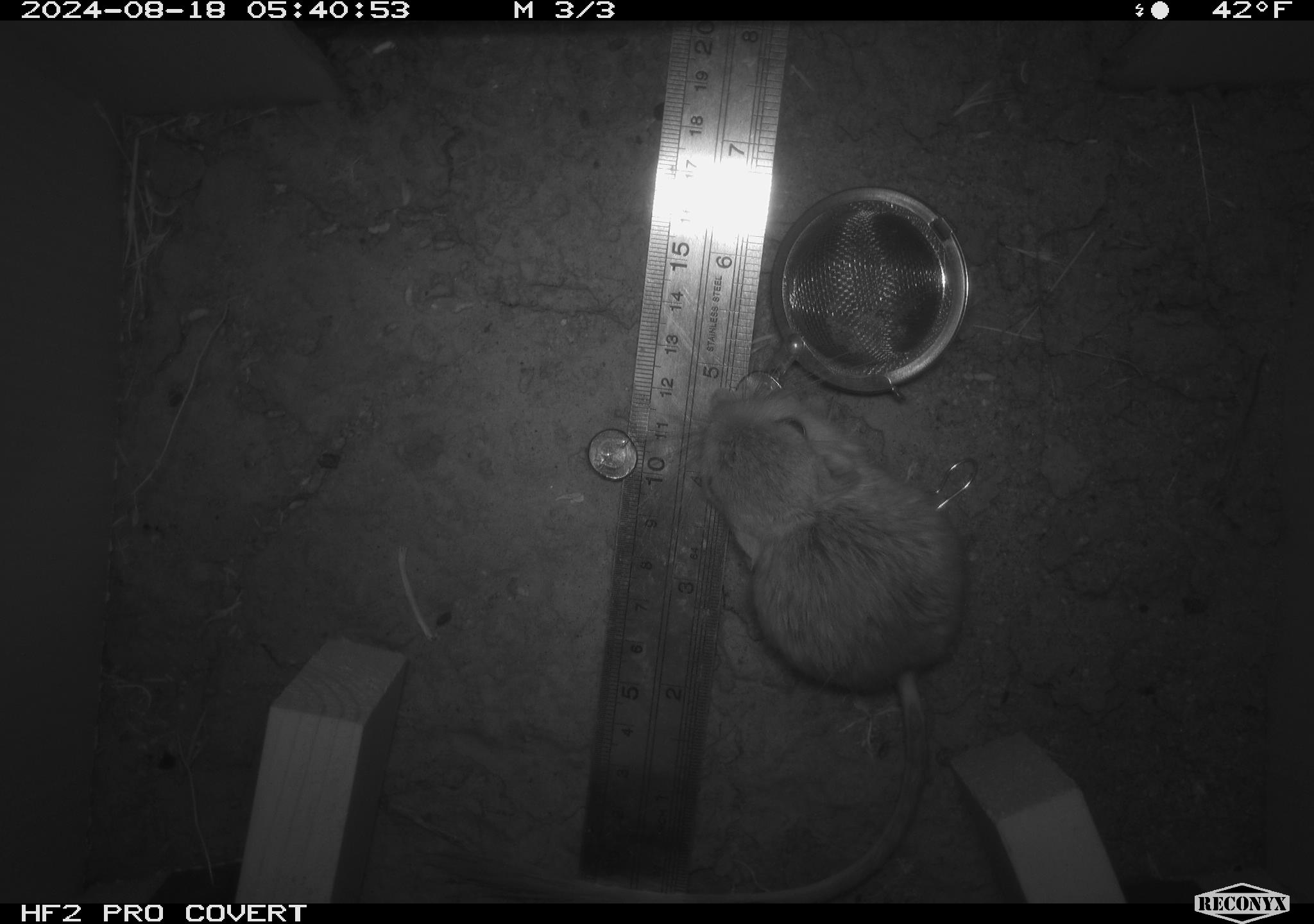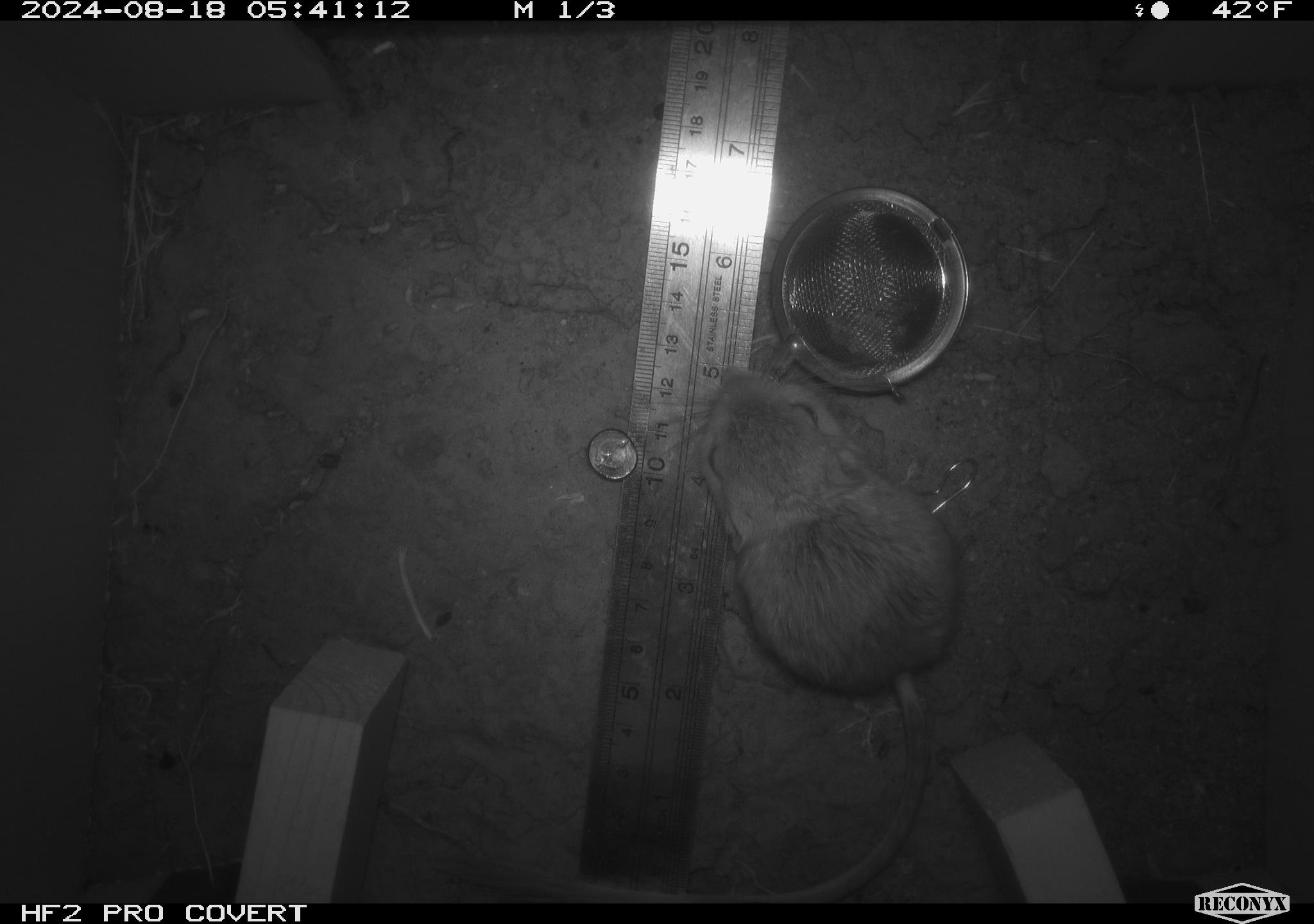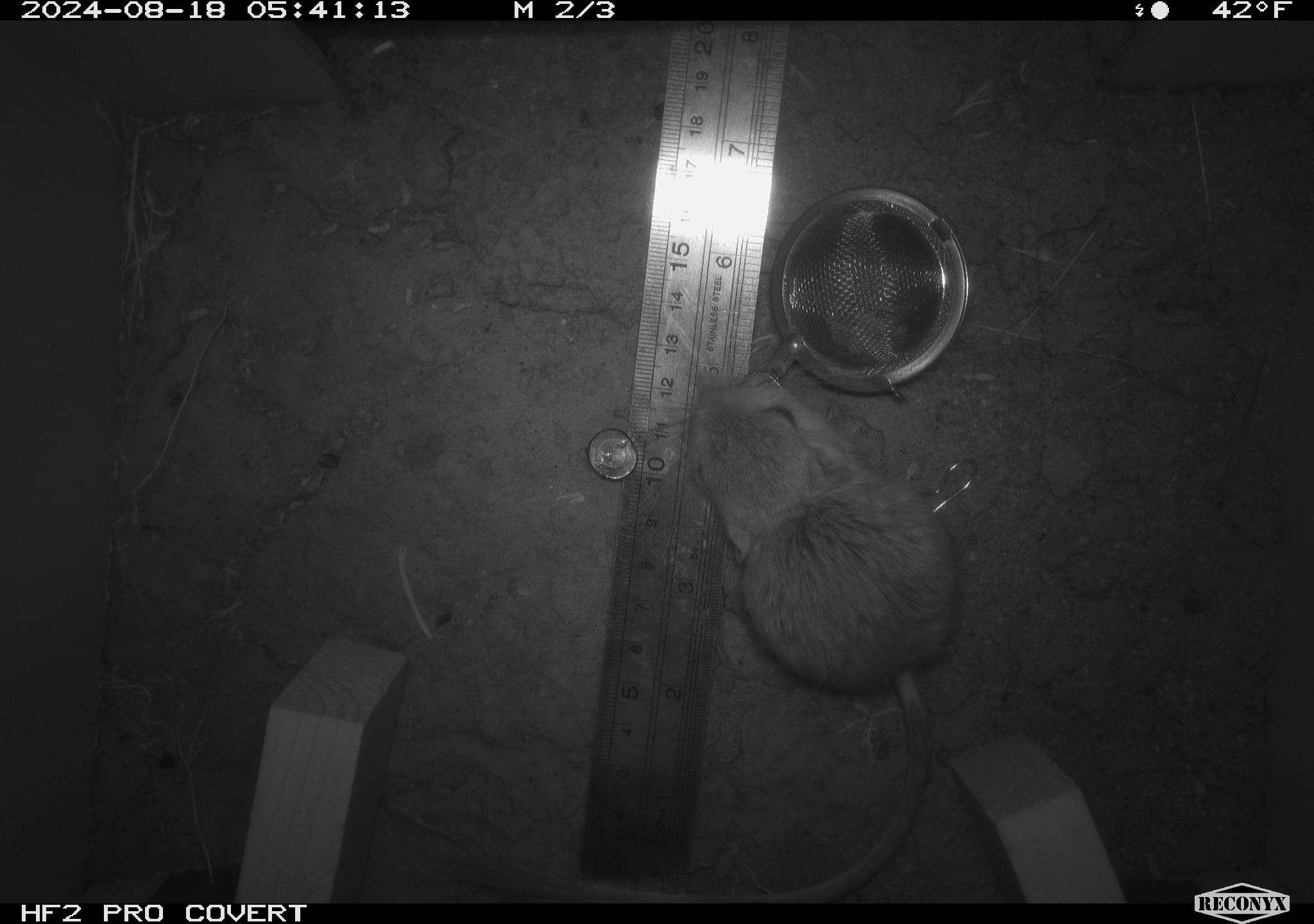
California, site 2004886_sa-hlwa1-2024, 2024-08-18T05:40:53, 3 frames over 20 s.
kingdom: Animalia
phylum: Chordata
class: Mammalia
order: Rodentia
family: Heteromyidae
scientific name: Heteromyidae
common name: kangaroo rats and pocket mice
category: heteromyidae family